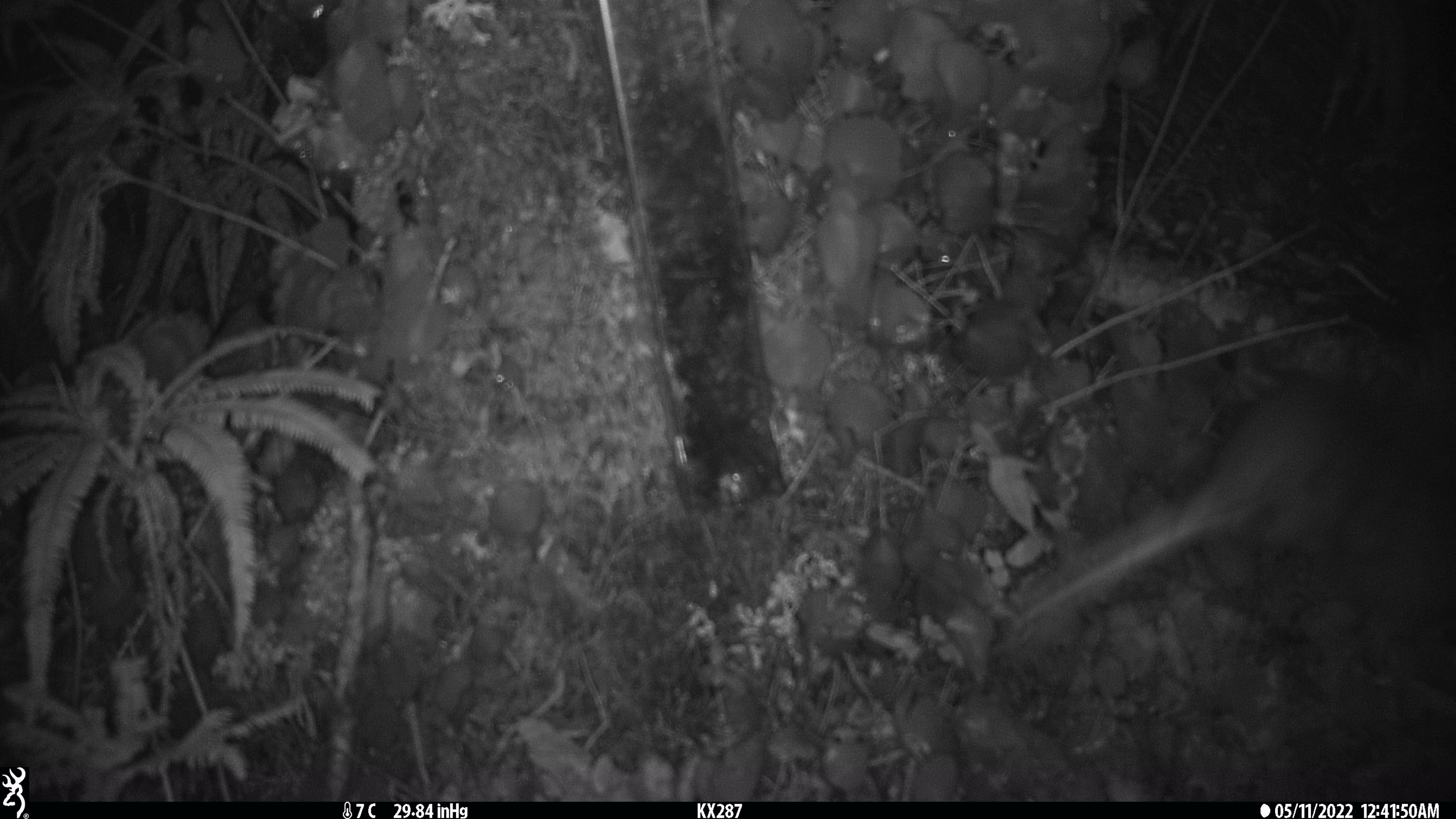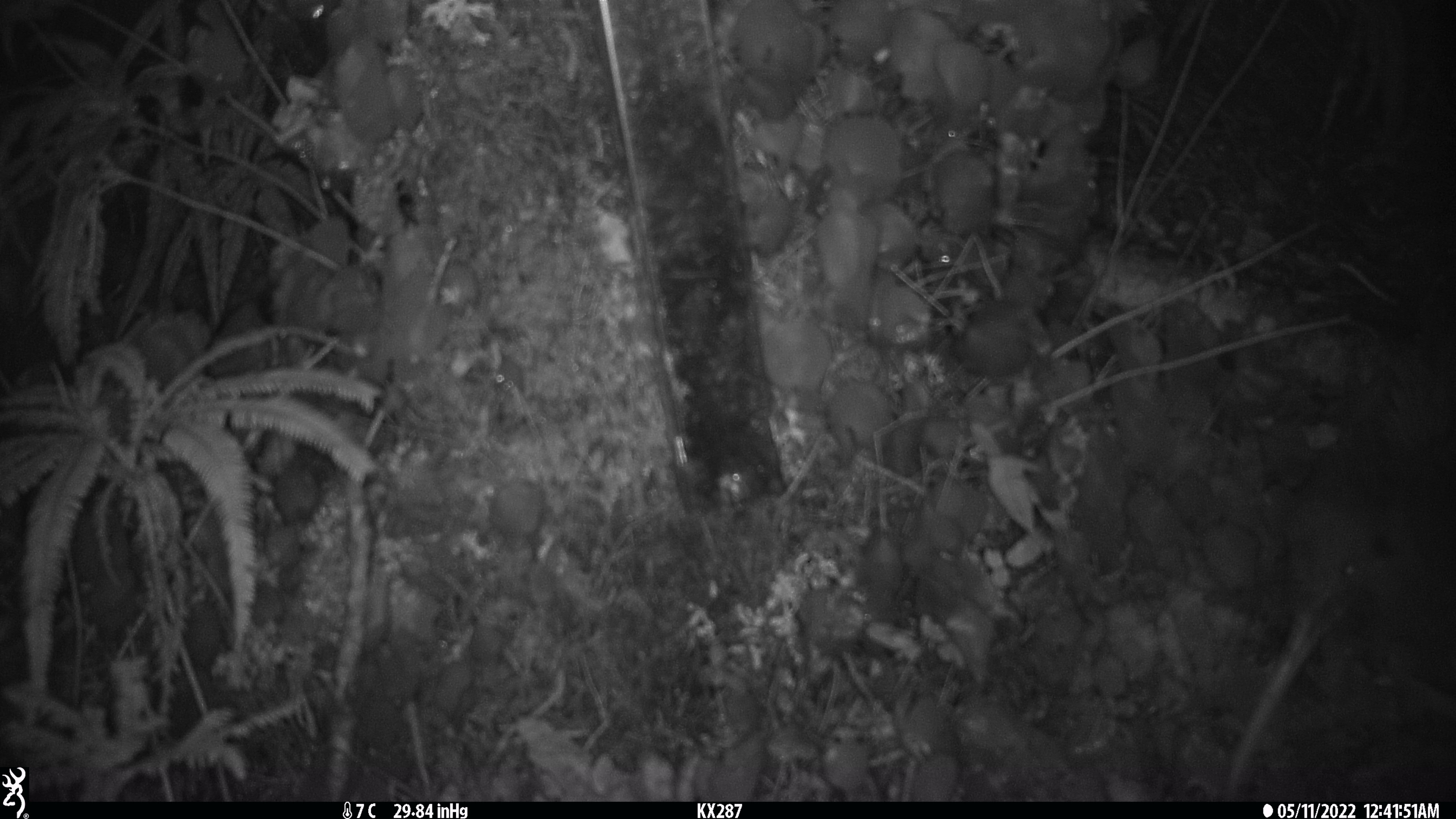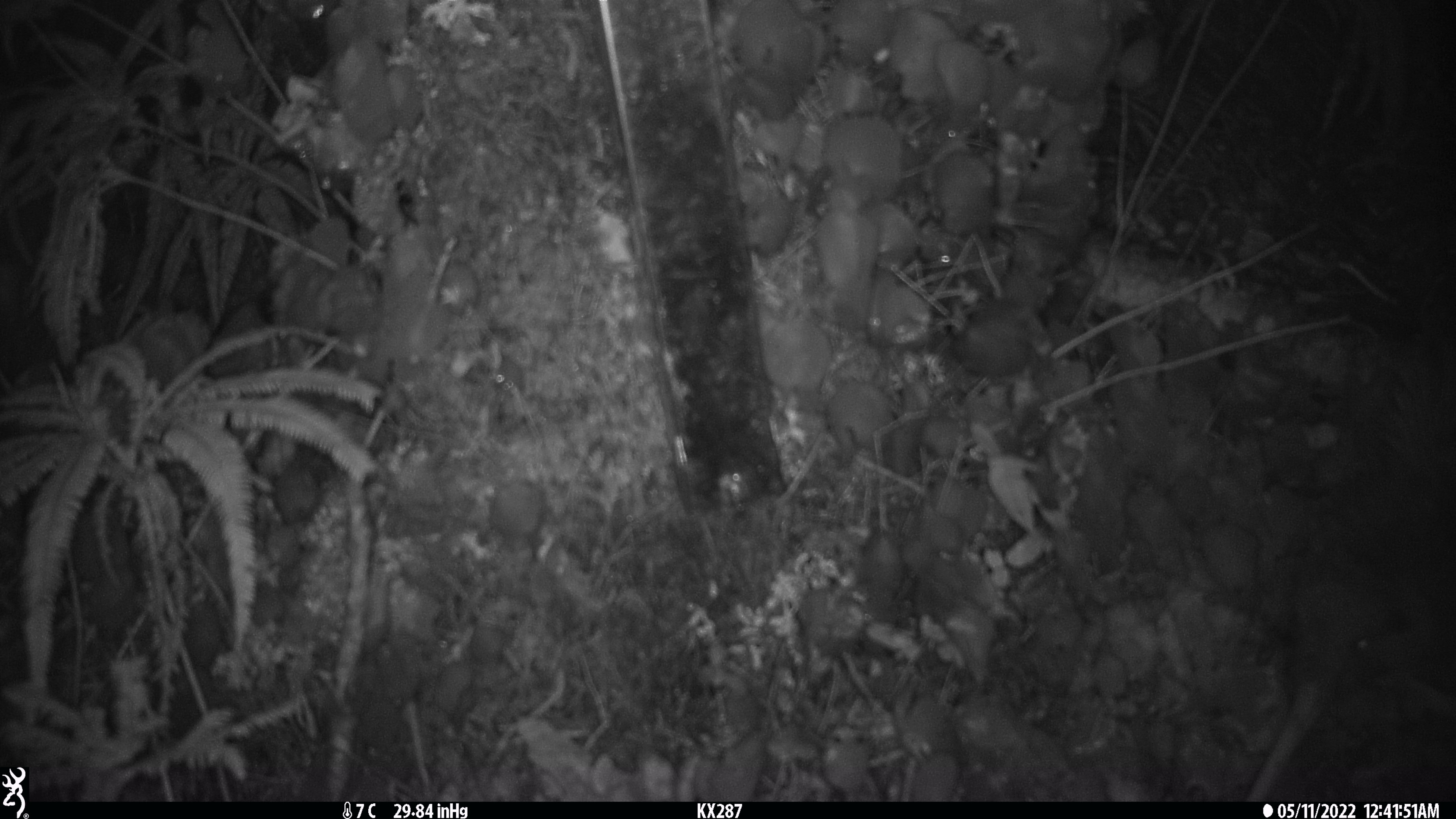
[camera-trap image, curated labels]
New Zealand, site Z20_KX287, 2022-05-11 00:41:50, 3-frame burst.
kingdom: Animalia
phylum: Chordata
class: Aves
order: Apterygiformes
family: Apterygidae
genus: Apteryx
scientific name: Apteryx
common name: kiwi